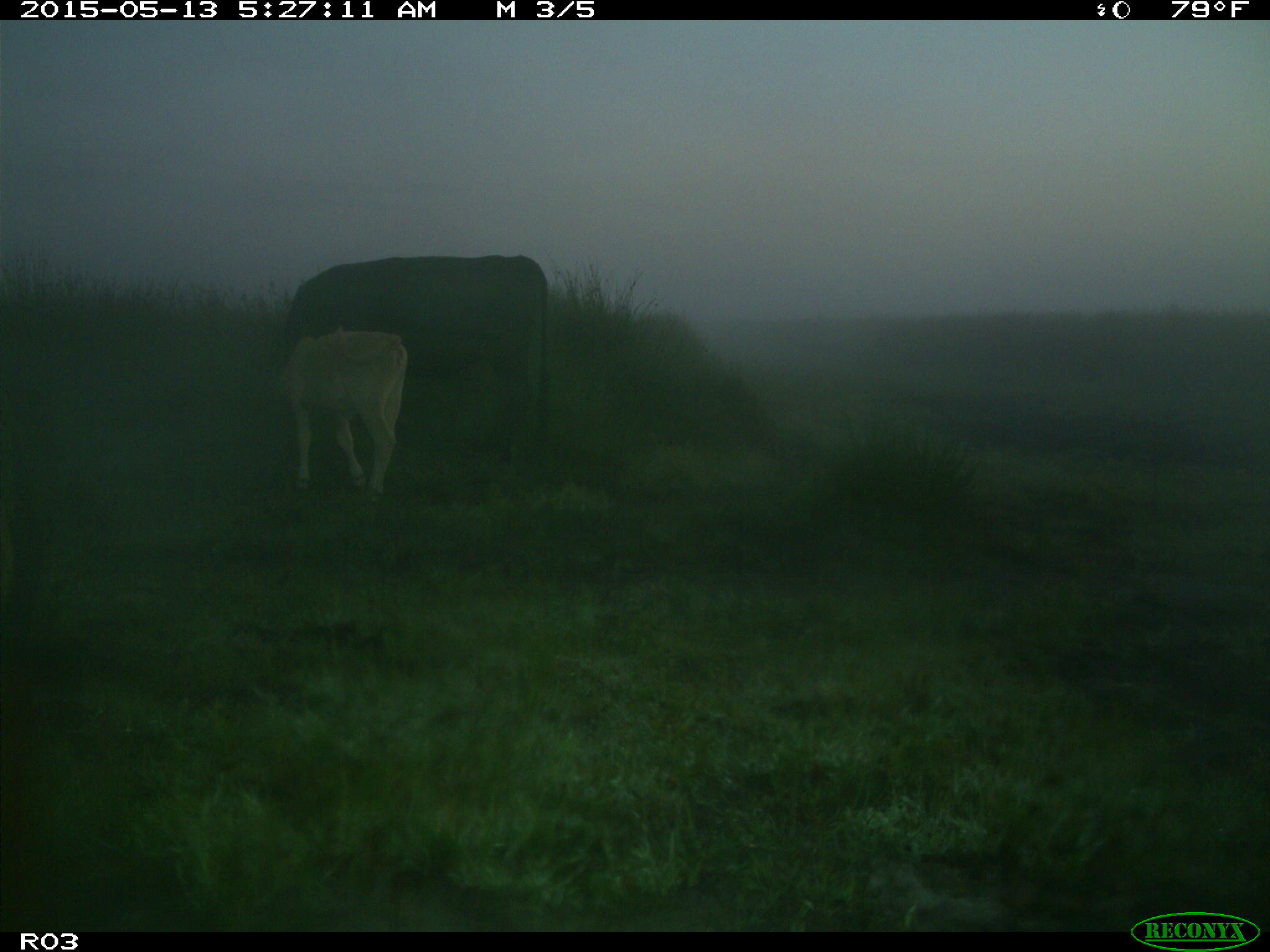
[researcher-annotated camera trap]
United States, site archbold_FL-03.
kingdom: Animalia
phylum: Chordata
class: Mammalia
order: Artiodactyla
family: Bovidae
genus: Bos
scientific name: Bos taurus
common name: domestic cow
Bos taurus (domestic cow).